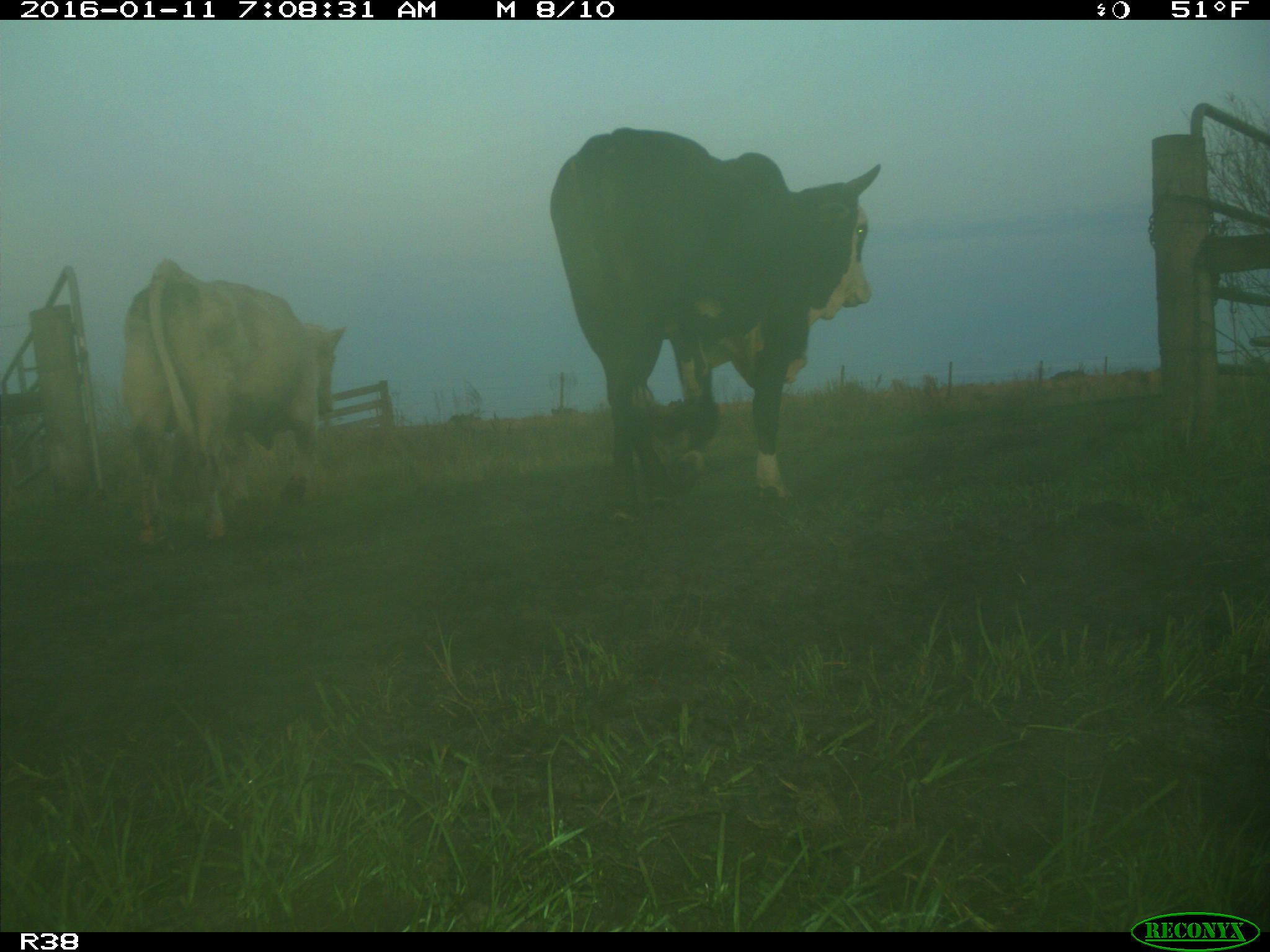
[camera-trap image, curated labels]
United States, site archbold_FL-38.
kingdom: Animalia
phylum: Chordata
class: Mammalia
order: Artiodactyla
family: Bovidae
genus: Bos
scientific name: Bos taurus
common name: domestic cow